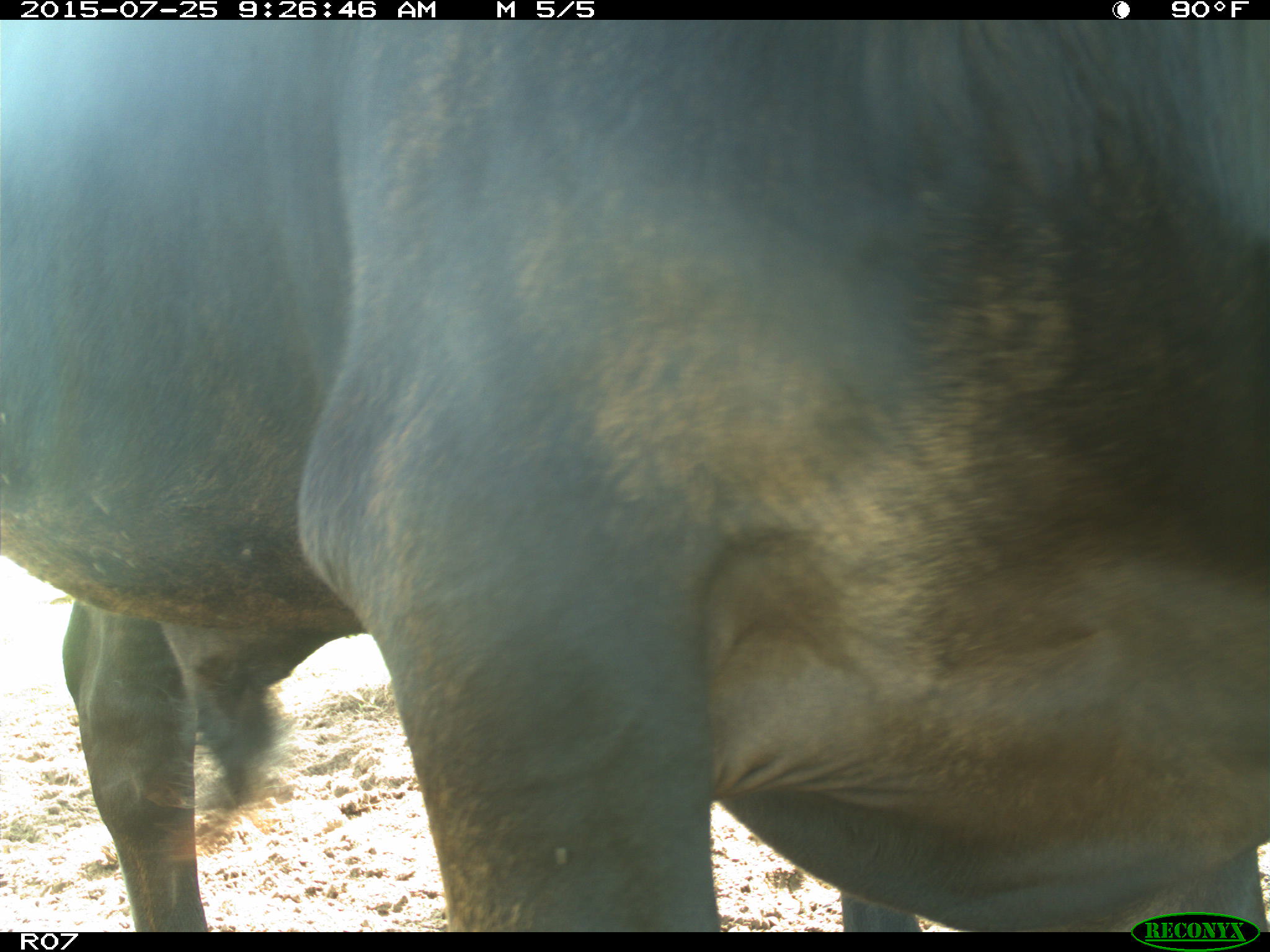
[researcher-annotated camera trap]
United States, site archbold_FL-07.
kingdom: Animalia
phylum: Chordata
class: Mammalia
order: Artiodactyla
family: Bovidae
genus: Bos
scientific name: Bos taurus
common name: domestic cow